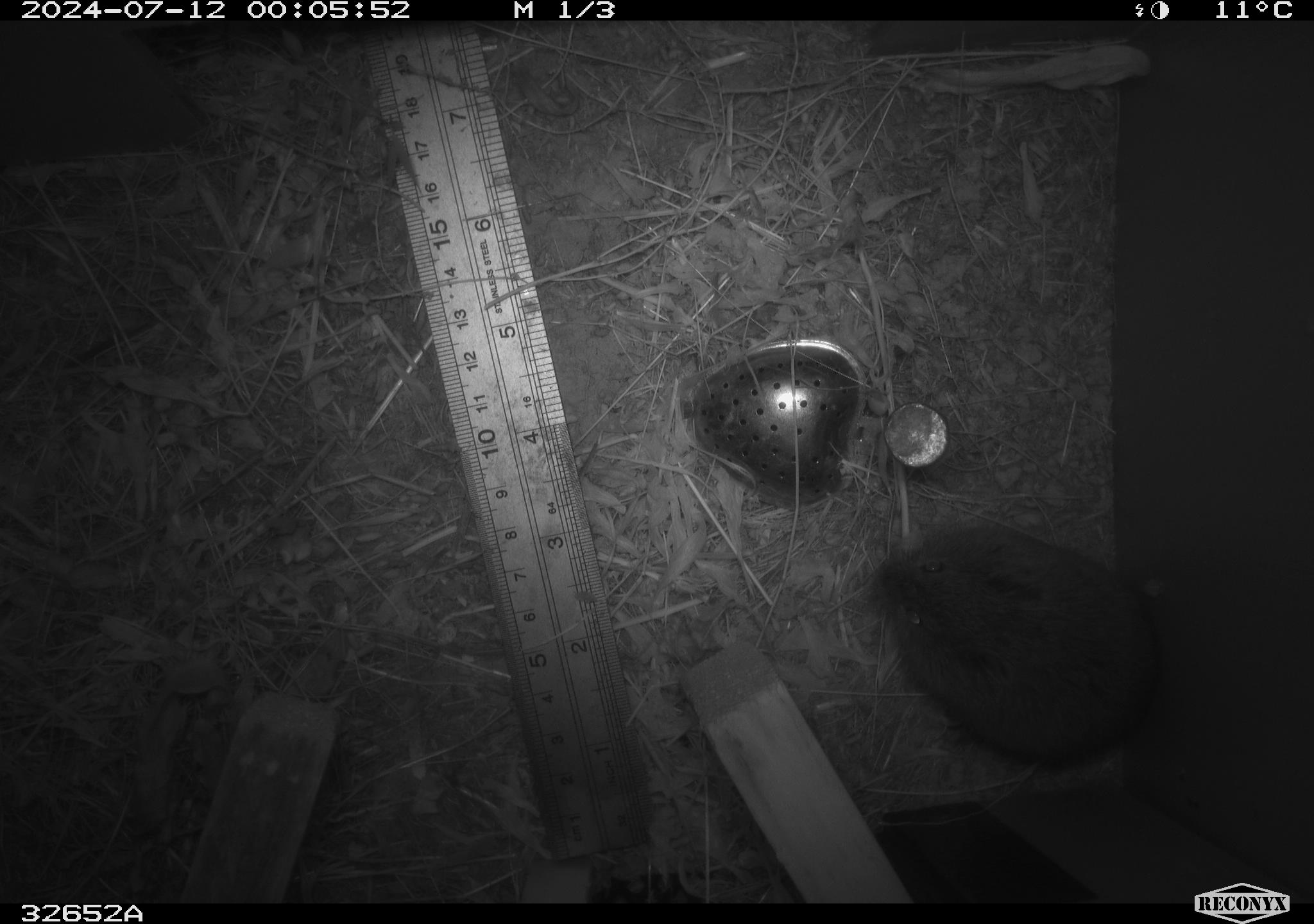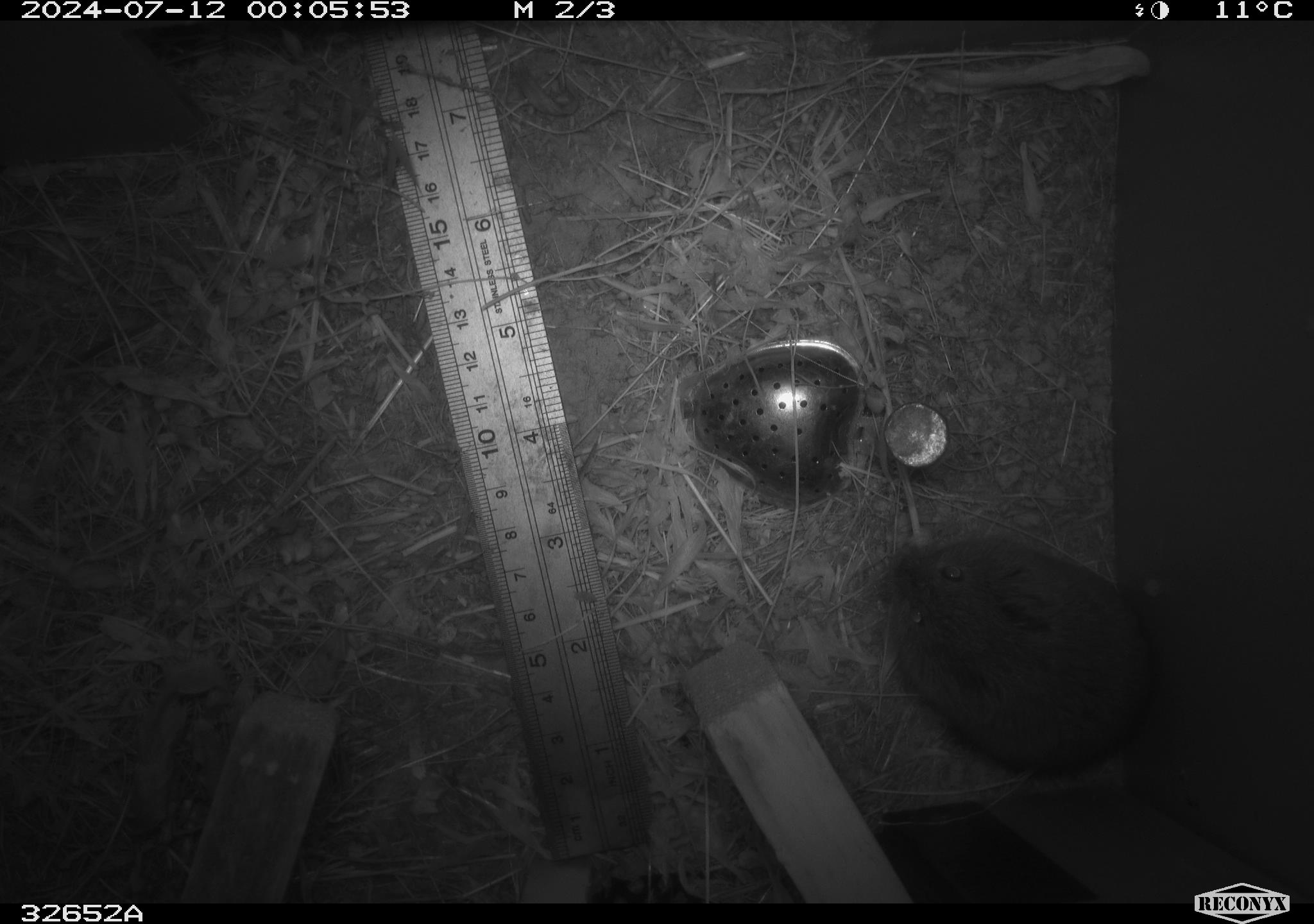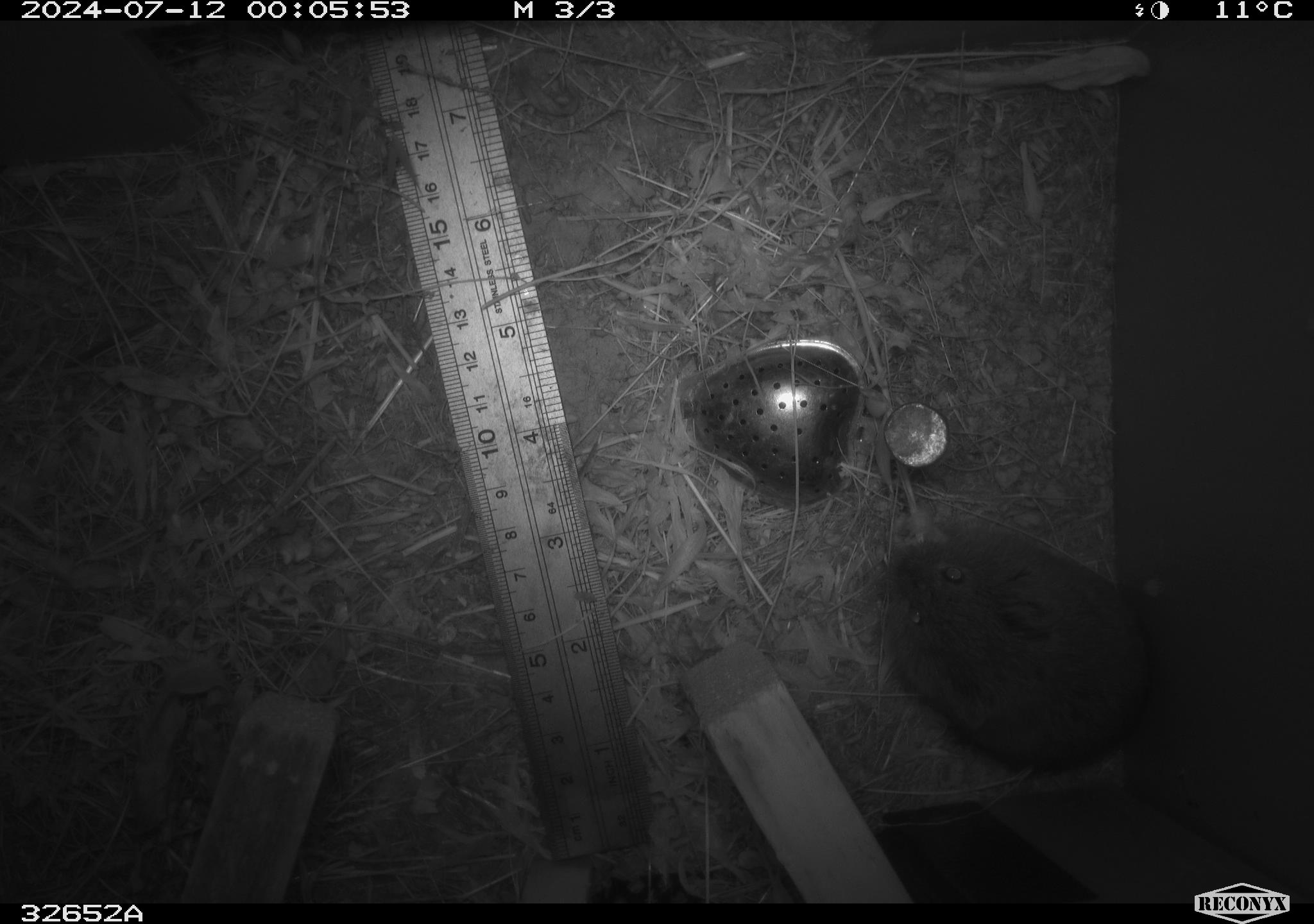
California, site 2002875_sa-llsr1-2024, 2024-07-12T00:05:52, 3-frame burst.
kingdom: Animalia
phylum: Chordata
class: Mammalia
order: Rodentia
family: Cricetidae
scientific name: Arvicolinae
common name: voles, lemmings, and muskrats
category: arvicolinae subfamily